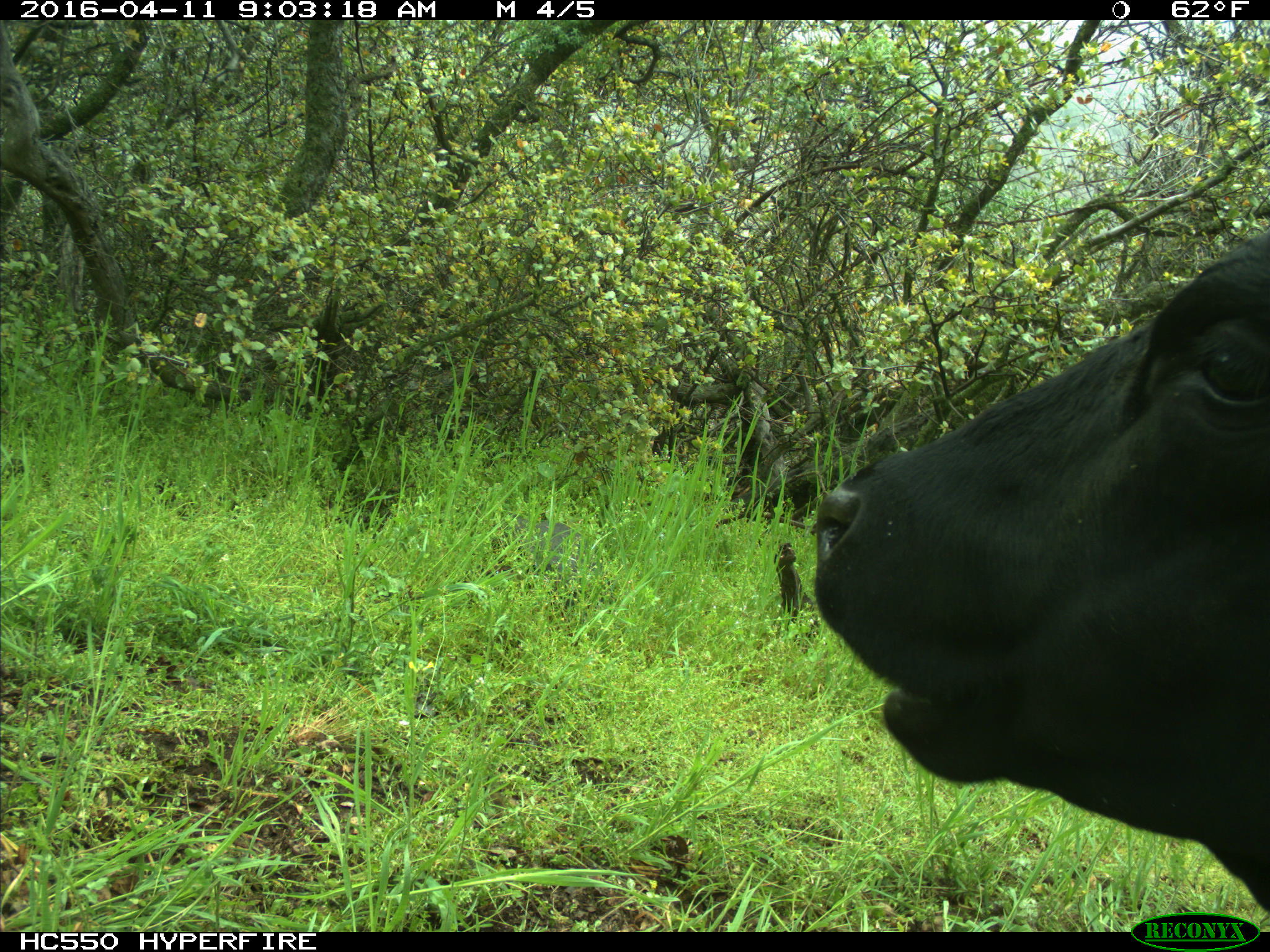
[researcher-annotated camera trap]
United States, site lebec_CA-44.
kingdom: Animalia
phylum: Chordata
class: Mammalia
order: Artiodactyla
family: Bovidae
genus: Bos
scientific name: Bos taurus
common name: domestic cow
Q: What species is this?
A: Bos taurus (domestic cow).